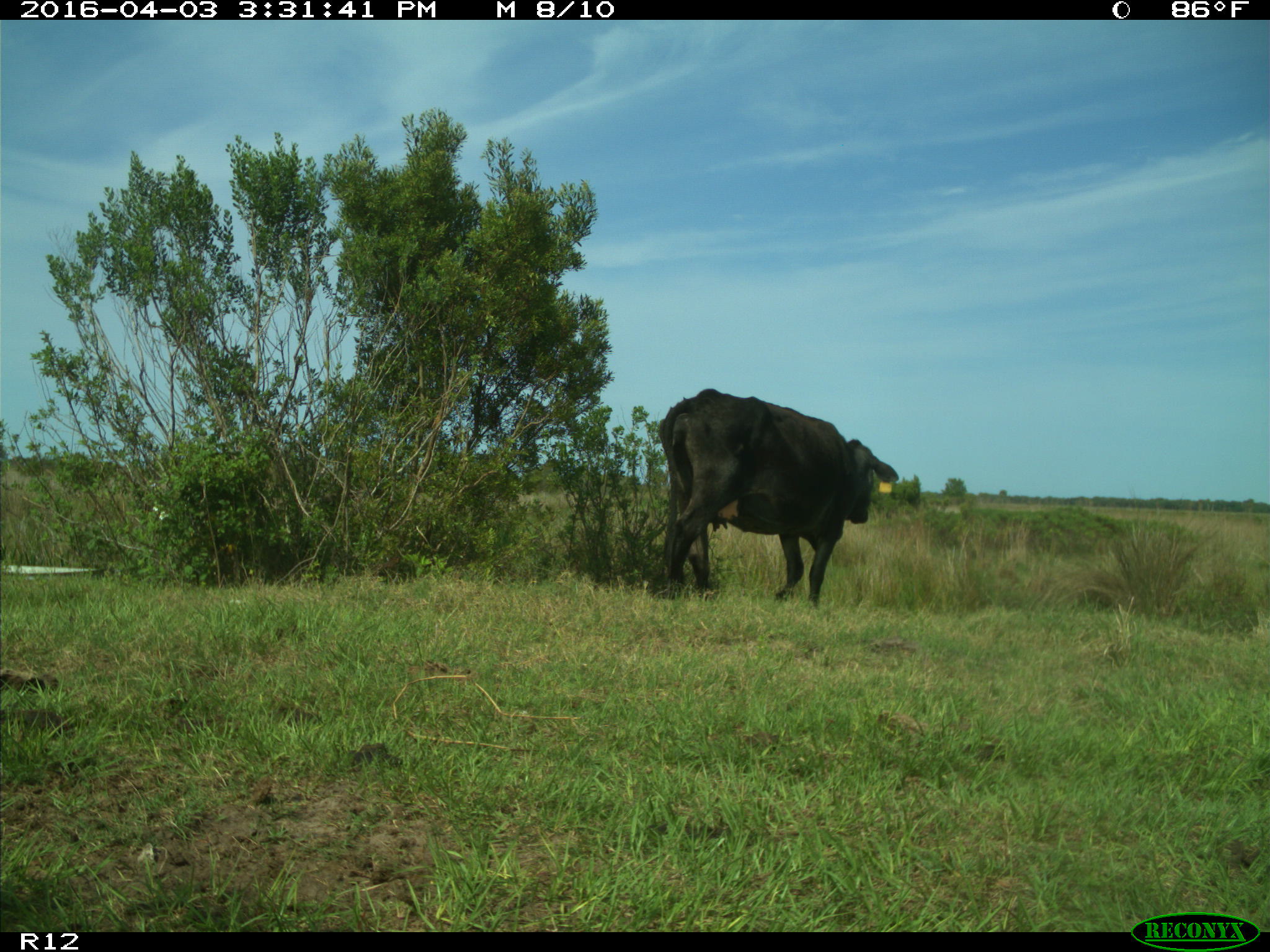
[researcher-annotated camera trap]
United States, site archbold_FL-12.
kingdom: Animalia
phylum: Chordata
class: Mammalia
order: Artiodactyla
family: Bovidae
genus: Bos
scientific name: Bos taurus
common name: domestic cow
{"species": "Bos taurus (domestic cow)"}